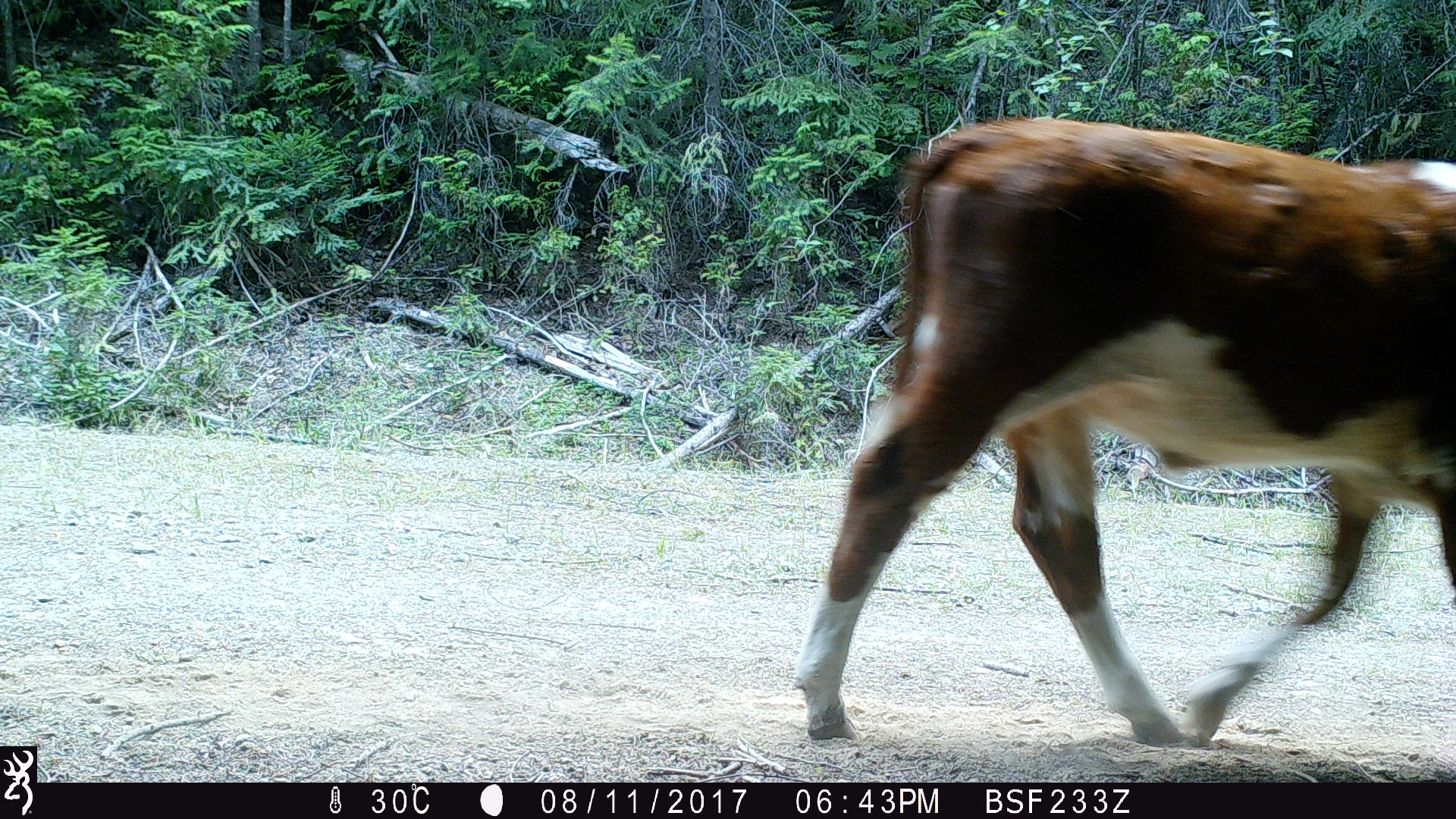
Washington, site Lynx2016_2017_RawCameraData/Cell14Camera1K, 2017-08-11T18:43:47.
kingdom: Animalia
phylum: Chordata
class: Mammalia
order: Artiodactyla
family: Bovidae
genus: Bos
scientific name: Bos taurus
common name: domestic cattle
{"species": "domestic cattle (Bos taurus)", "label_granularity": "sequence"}